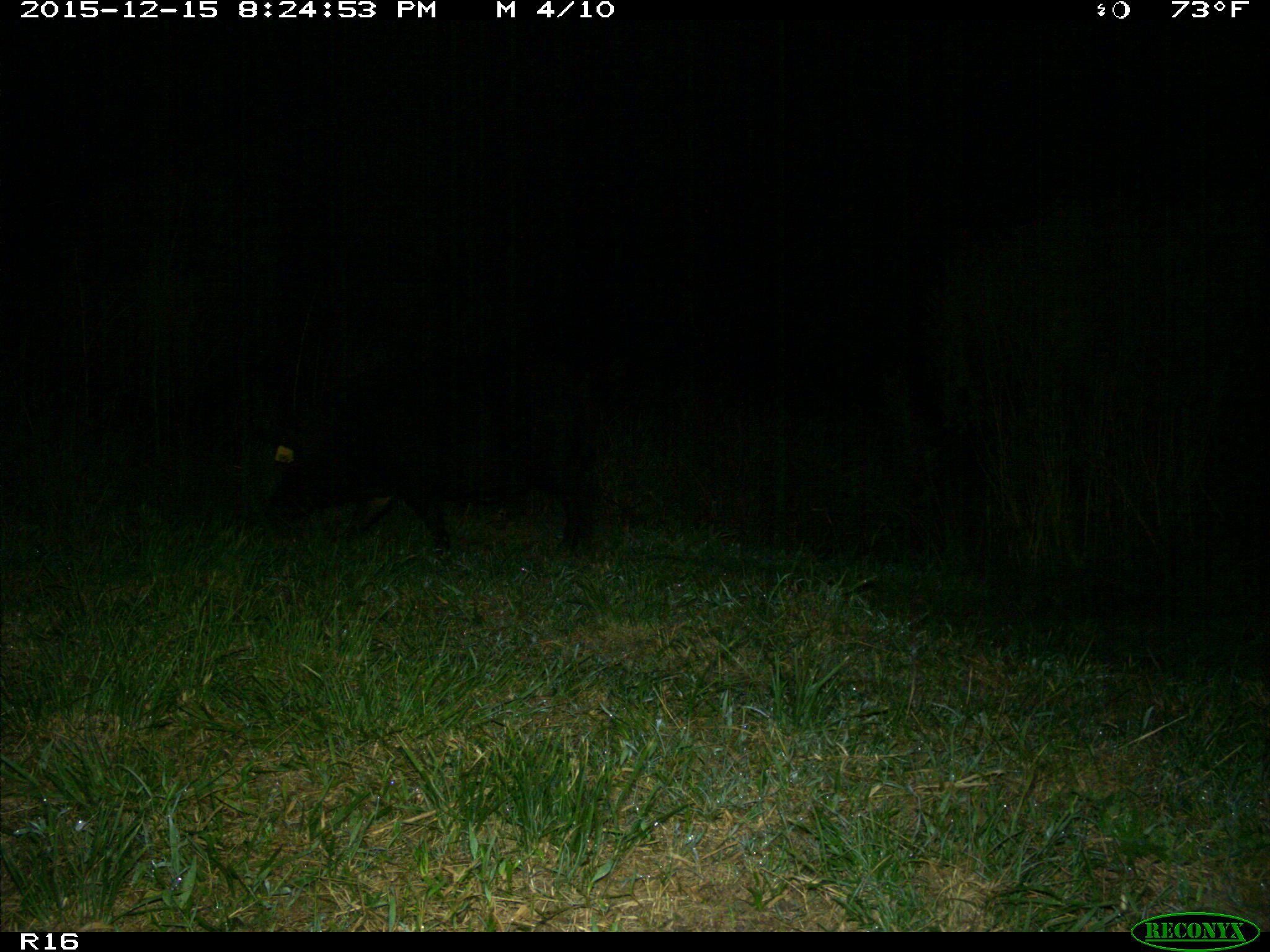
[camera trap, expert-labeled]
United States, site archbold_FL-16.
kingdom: Animalia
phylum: Chordata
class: Mammalia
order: Artiodactyla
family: Suidae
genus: Sus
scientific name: Sus scrofa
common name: wild boar